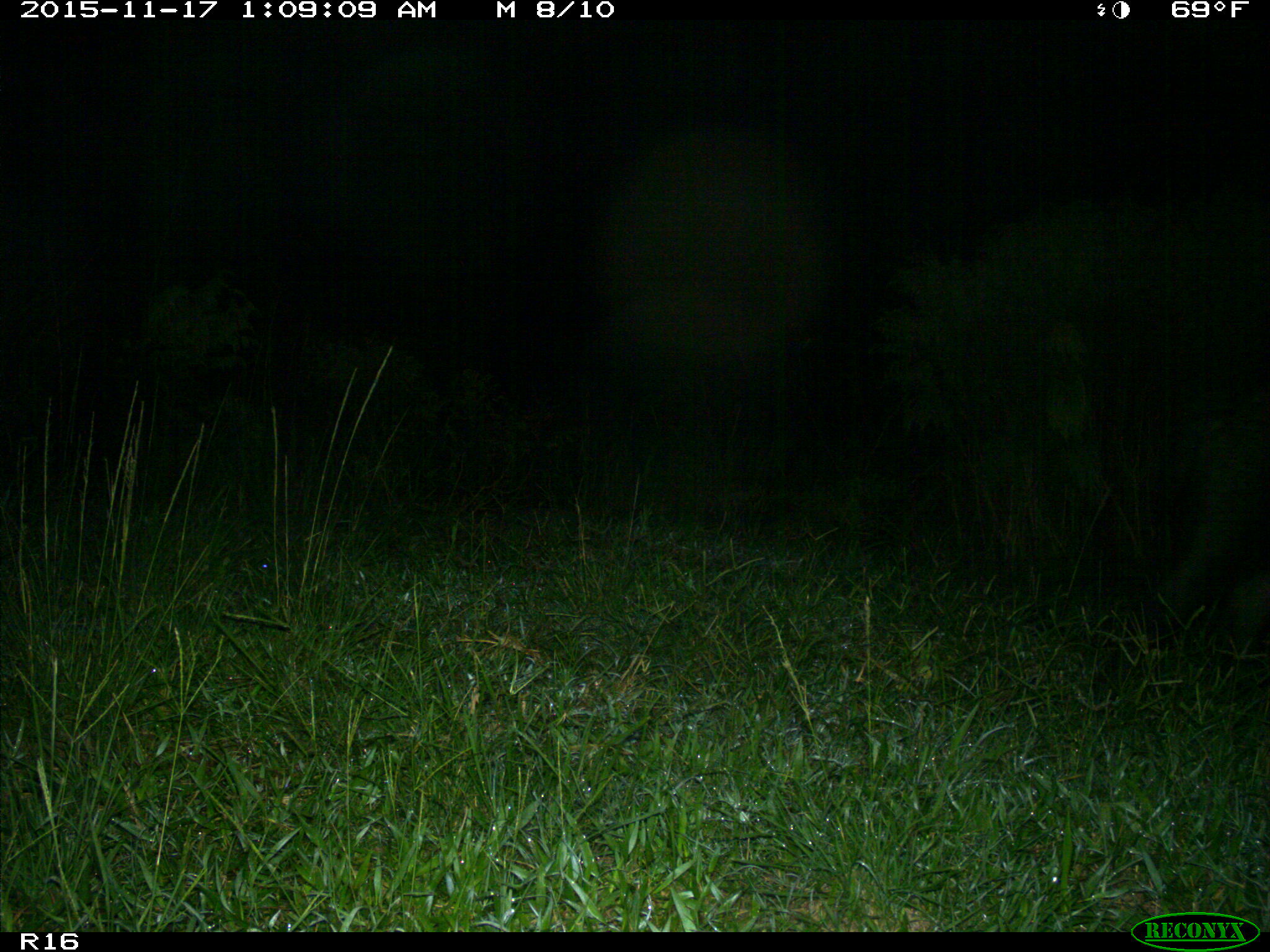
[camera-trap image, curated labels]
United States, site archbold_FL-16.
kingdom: Animalia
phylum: Chordata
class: Mammalia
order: Artiodactyla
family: Suidae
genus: Sus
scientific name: Sus scrofa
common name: wild boar